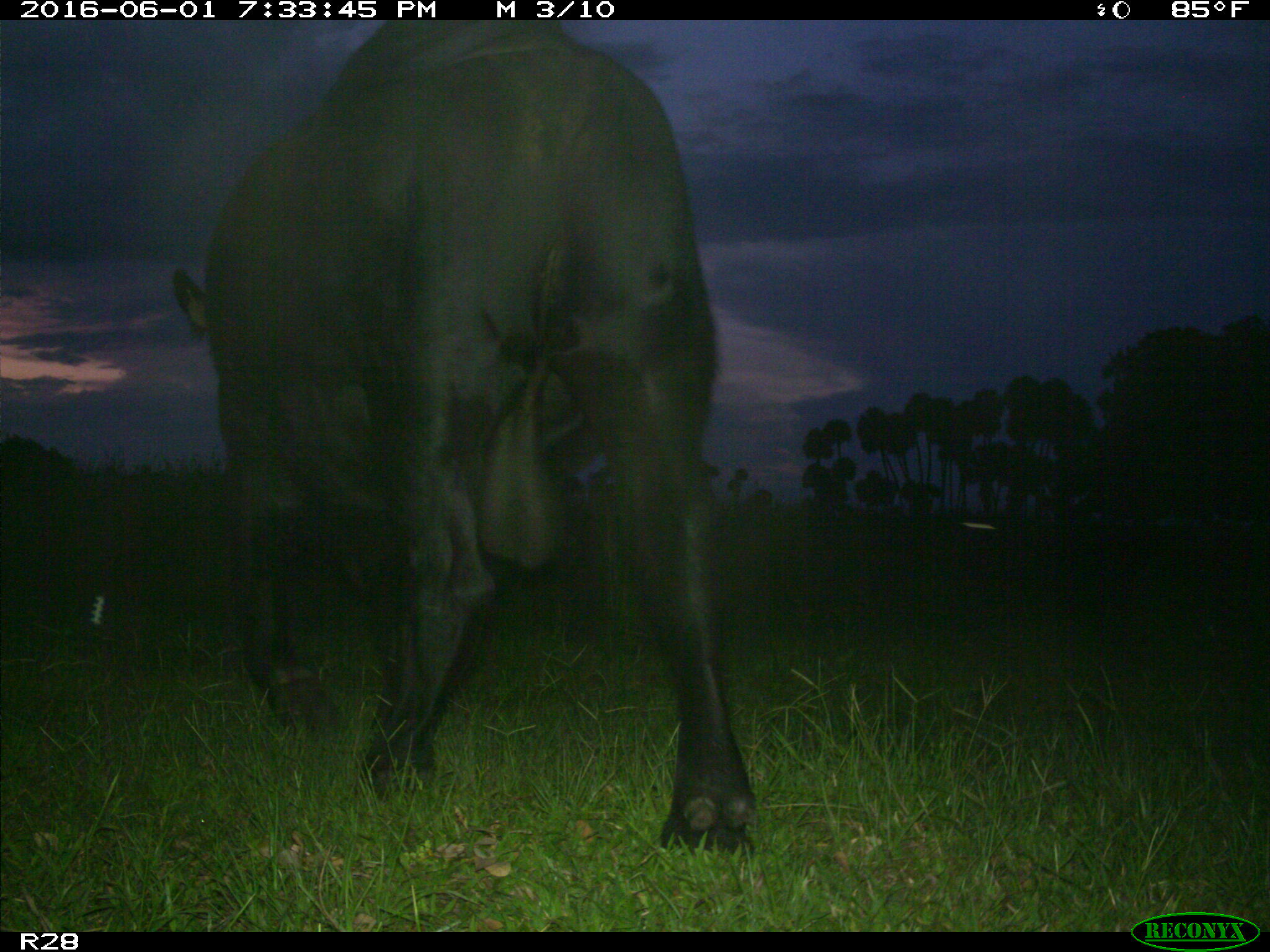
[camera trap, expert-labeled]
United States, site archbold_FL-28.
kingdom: Animalia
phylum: Chordata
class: Mammalia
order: Artiodactyla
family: Bovidae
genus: Bos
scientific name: Bos taurus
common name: domestic cow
Bos taurus (domestic cow).